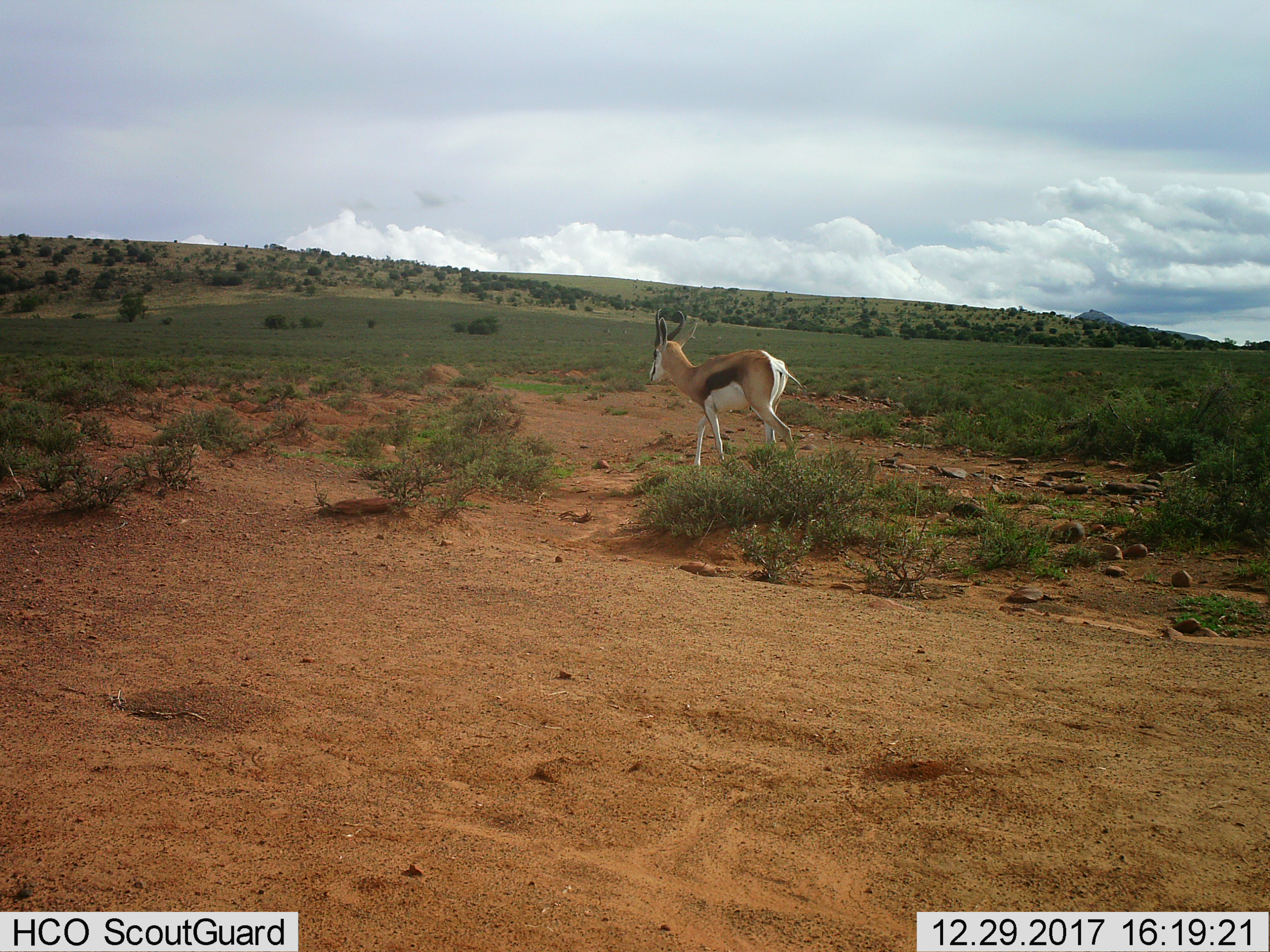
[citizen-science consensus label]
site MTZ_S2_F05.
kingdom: Animalia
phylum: Chordata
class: Mammalia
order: Artiodactyla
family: Bovidae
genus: Antidorcas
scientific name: Antidorcas marsupialis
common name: springbok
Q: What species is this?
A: Springbok (Antidorcas marsupialis).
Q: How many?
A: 1.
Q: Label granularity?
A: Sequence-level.